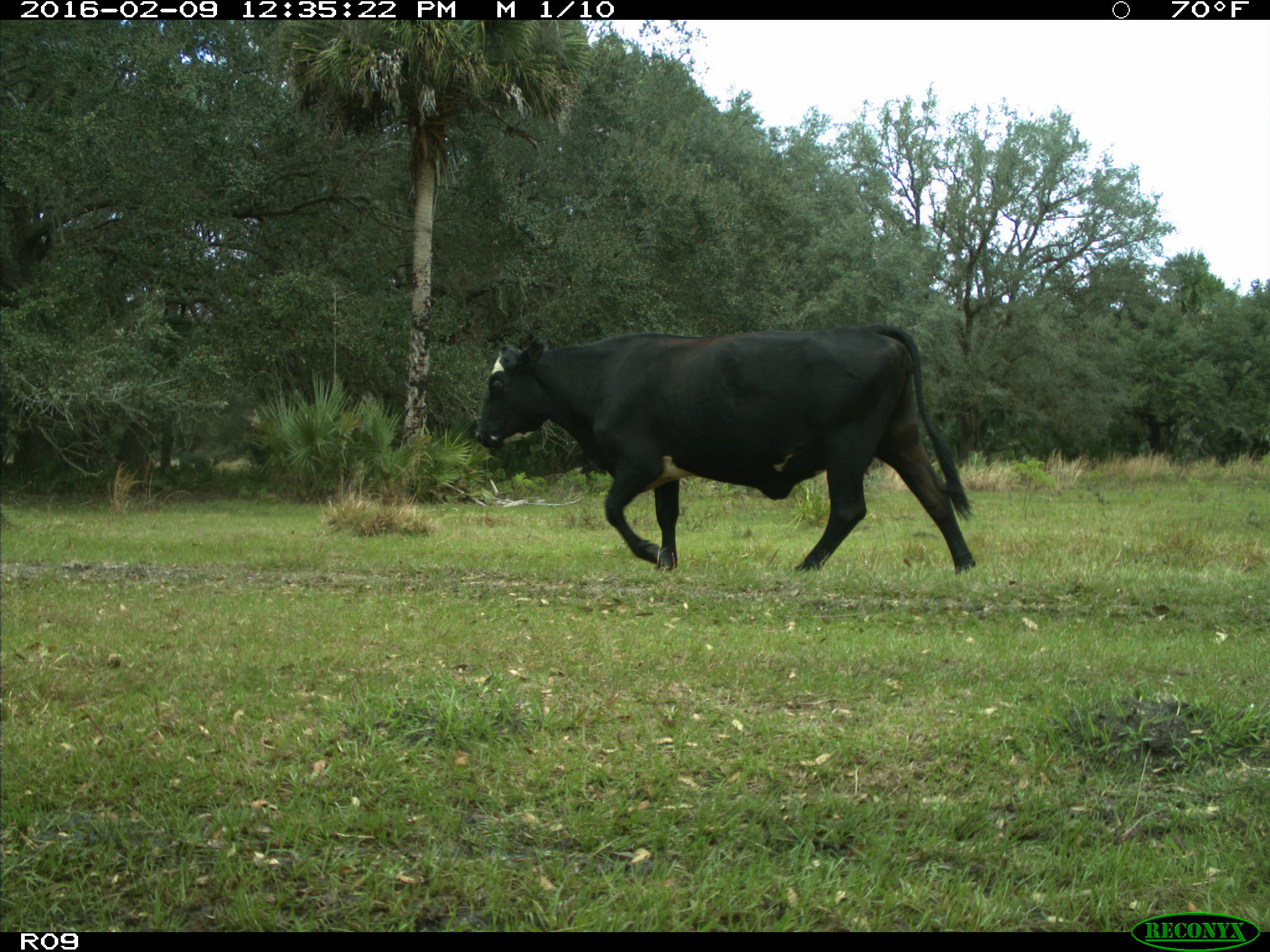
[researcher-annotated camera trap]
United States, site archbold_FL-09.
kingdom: Animalia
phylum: Chordata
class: Mammalia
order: Artiodactyla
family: Bovidae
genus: Bos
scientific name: Bos taurus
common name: domestic cow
Bos taurus (domestic cow).